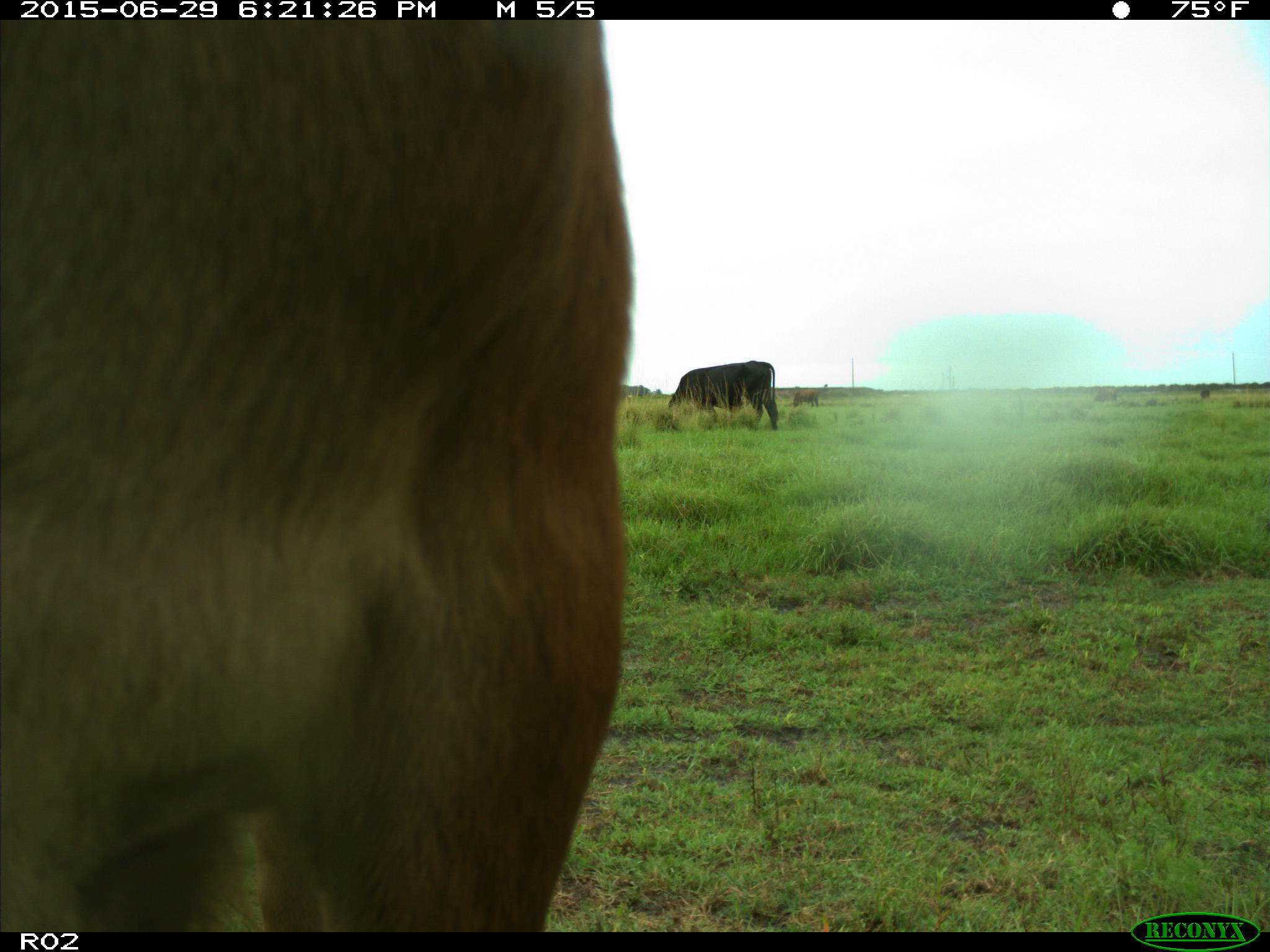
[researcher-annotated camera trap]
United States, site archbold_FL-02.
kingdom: Animalia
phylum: Chordata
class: Mammalia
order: Artiodactyla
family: Bovidae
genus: Bos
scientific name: Bos taurus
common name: domestic cow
Bos taurus (domestic cow).